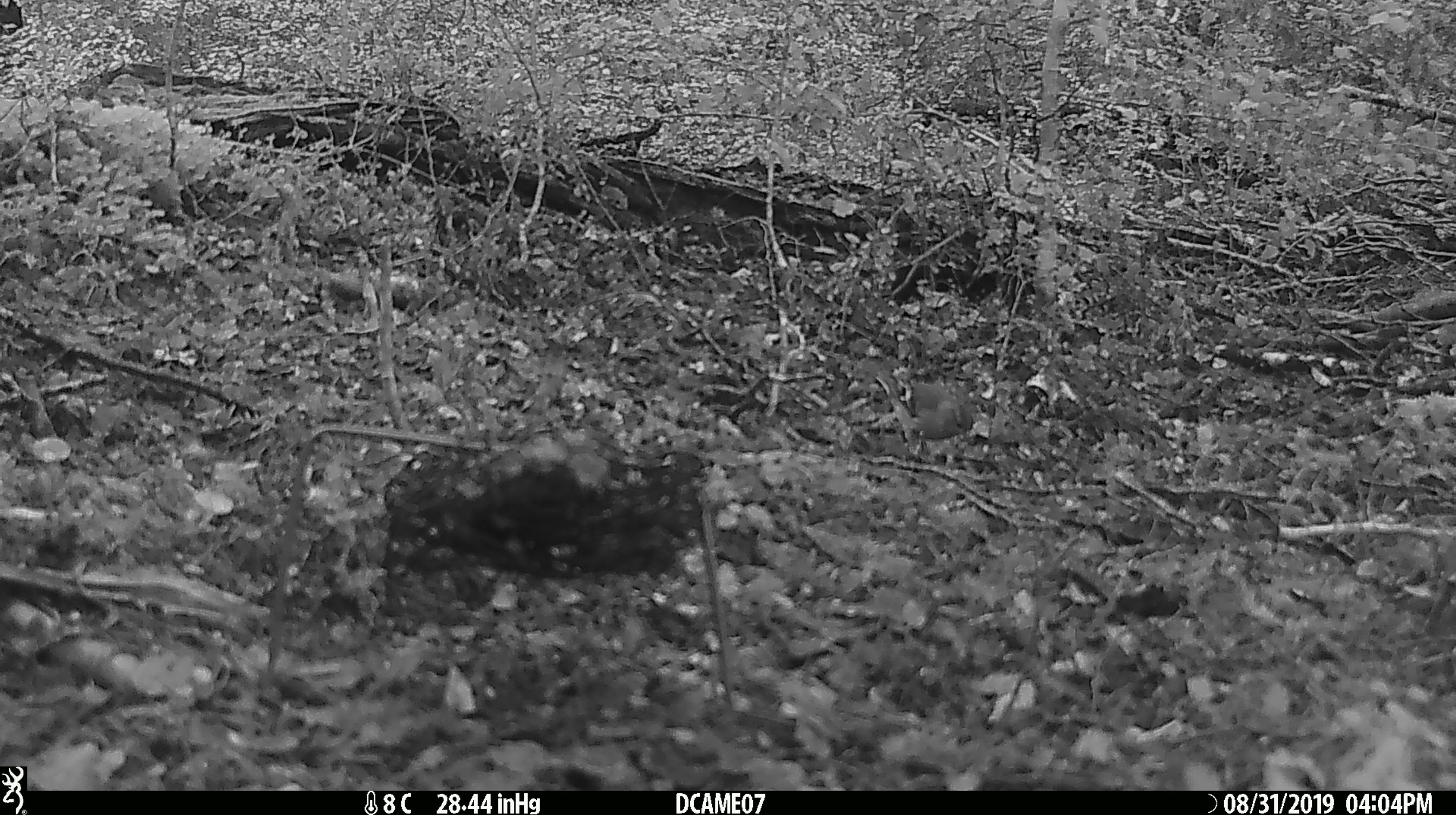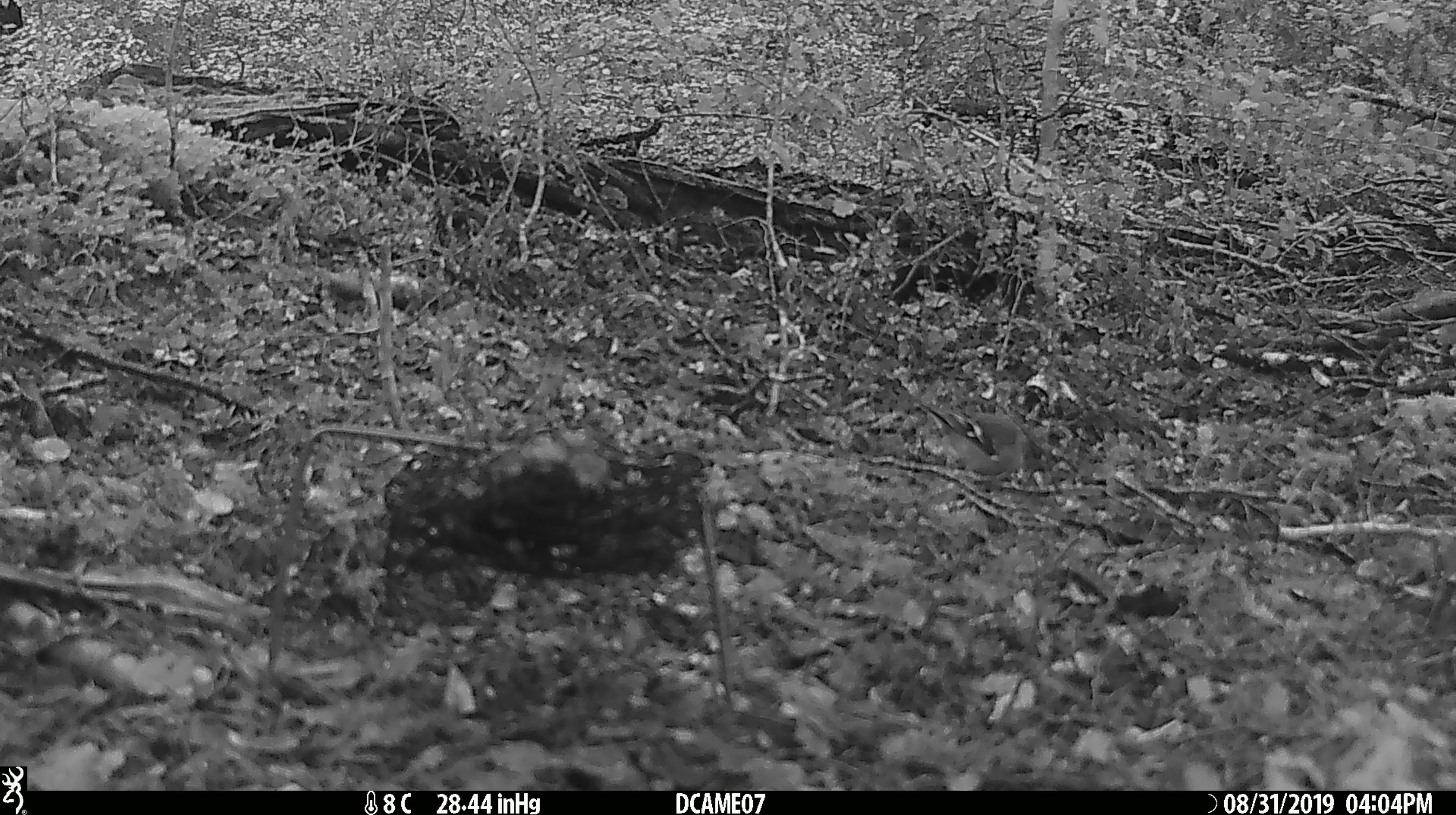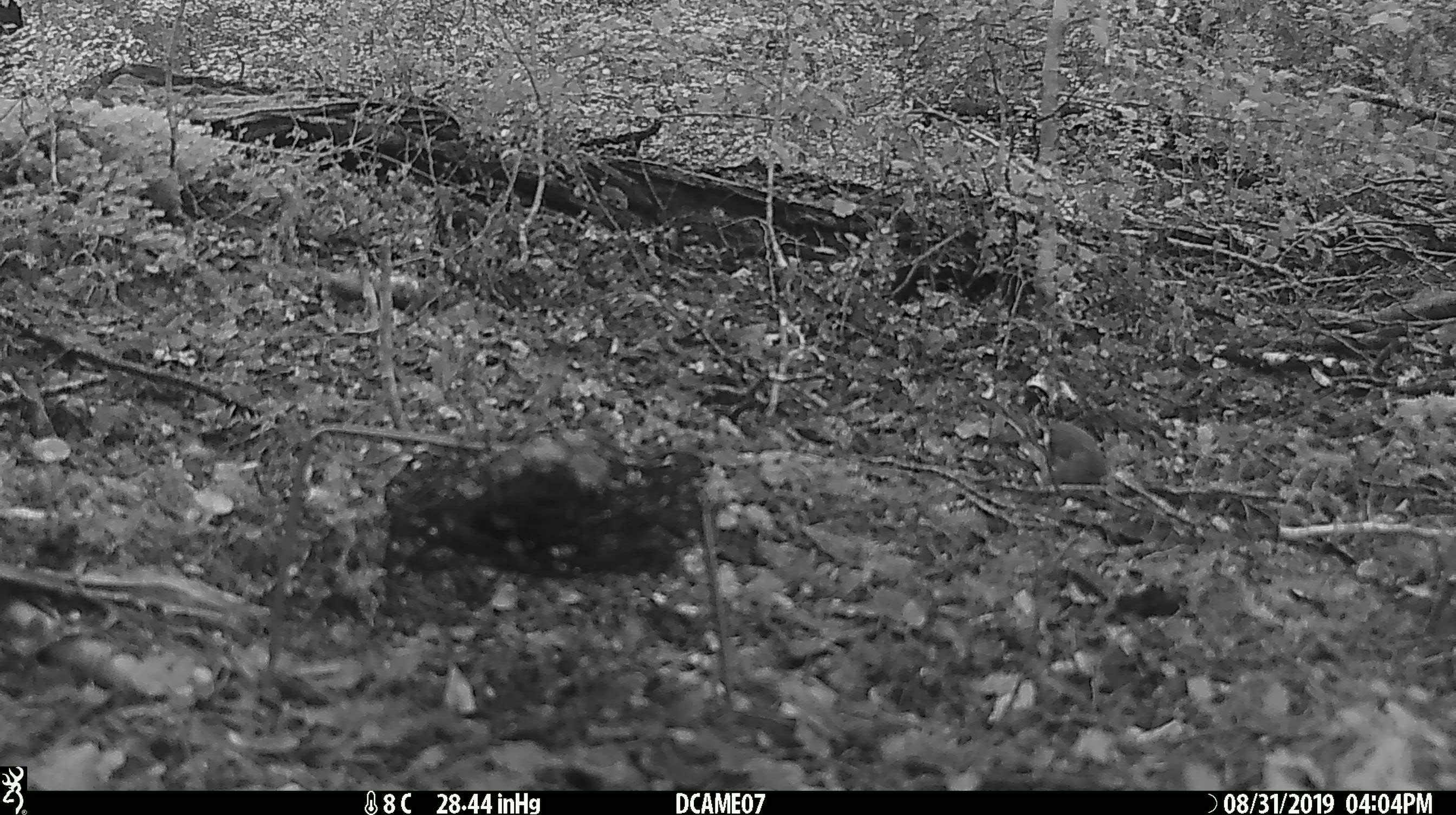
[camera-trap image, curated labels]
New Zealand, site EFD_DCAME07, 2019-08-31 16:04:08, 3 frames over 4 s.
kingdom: Animalia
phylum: Chordata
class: Aves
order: Passeriformes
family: Fringillidae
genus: Fringilla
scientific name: Fringilla coelebs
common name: common chaffinch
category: chaffinch